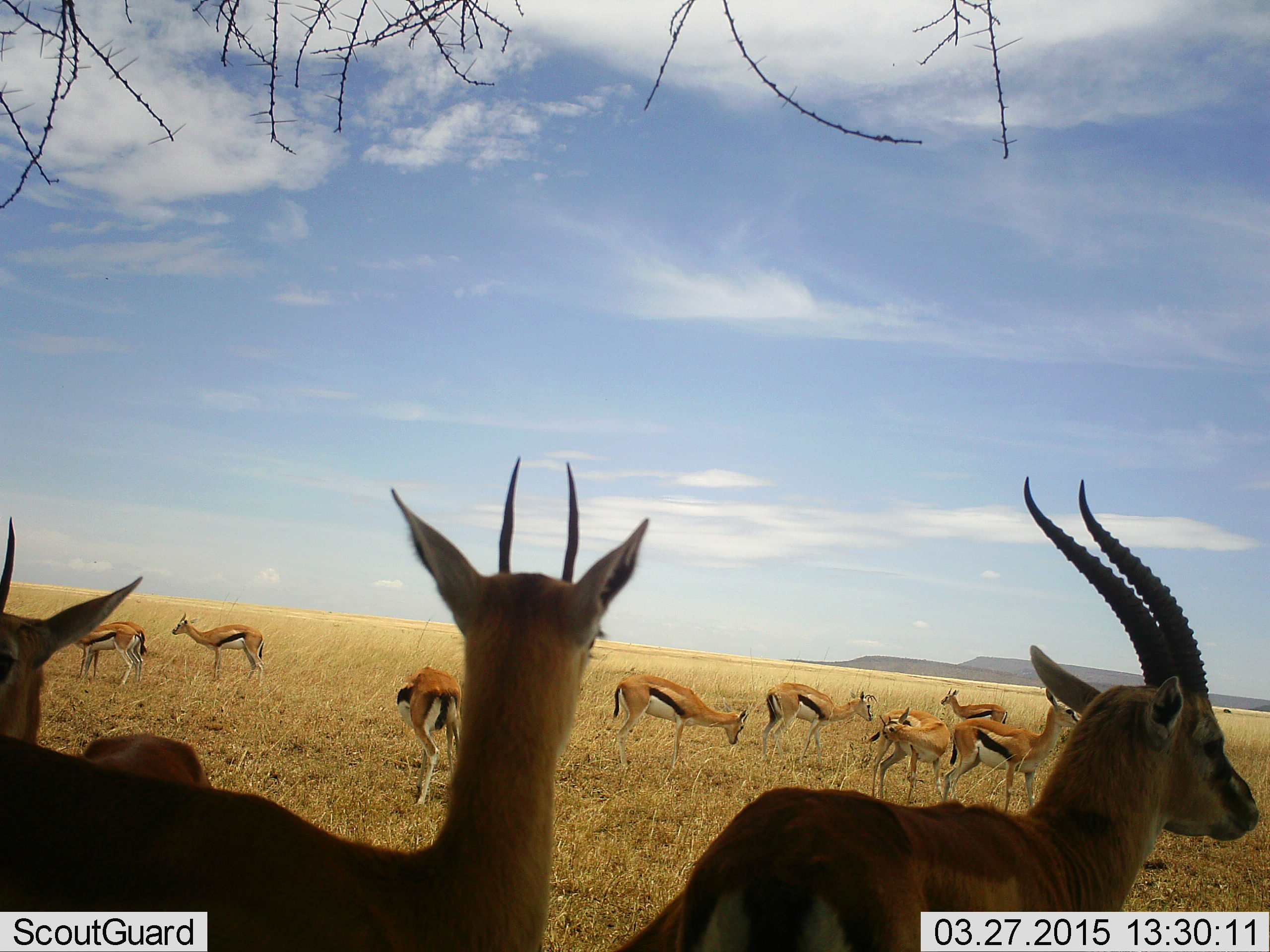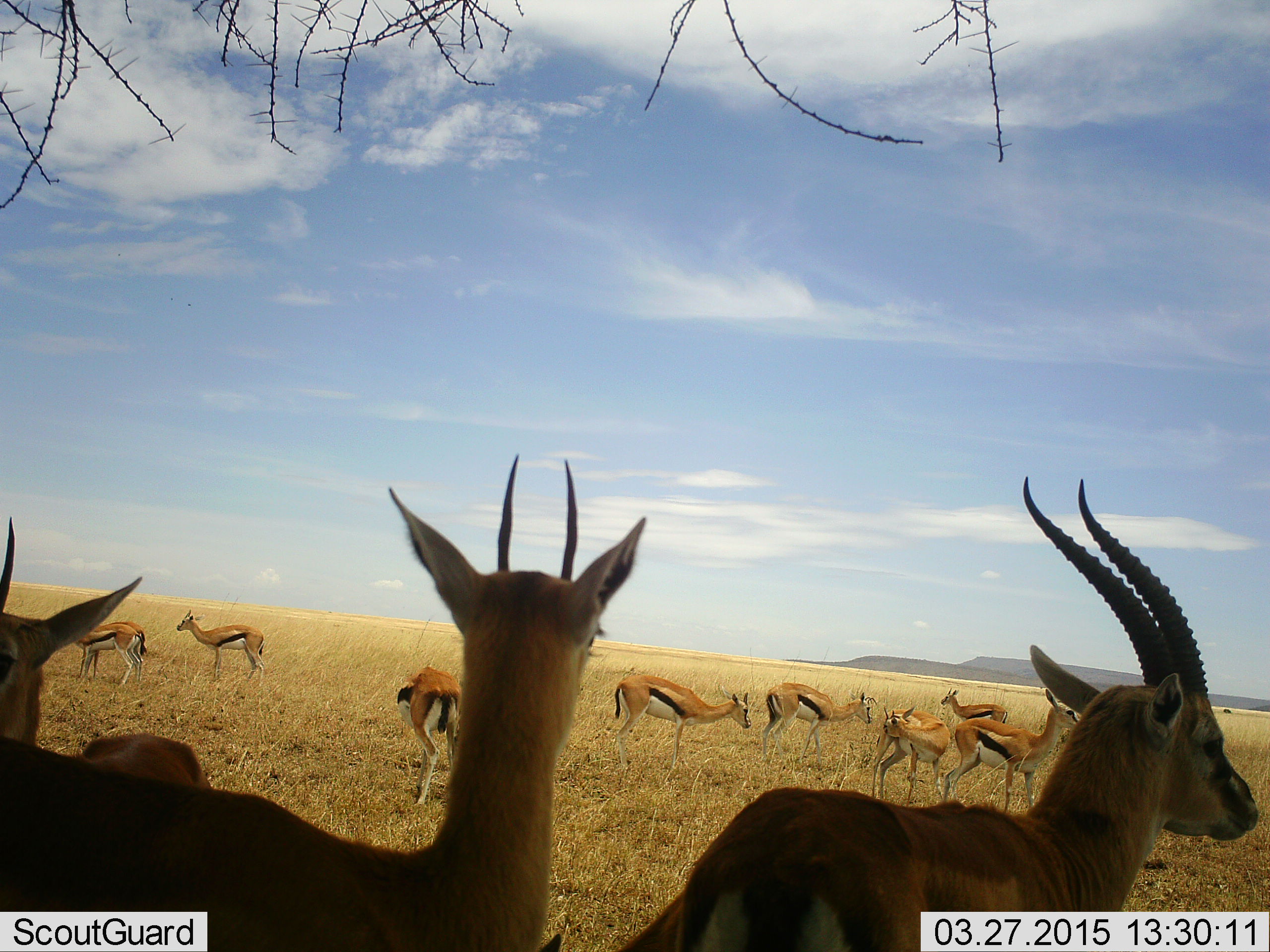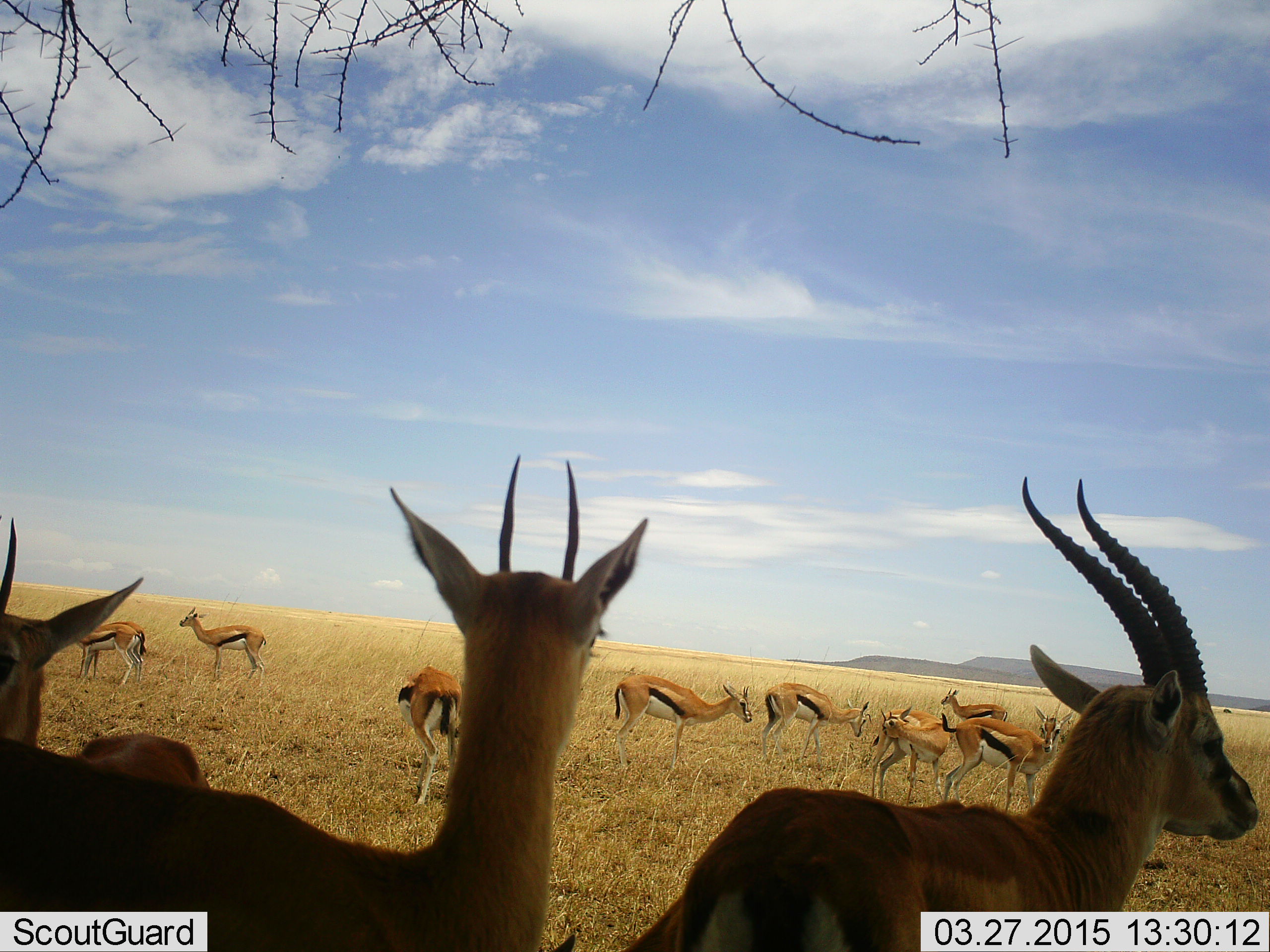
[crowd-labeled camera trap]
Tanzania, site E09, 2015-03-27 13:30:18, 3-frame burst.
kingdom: Animalia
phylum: Chordata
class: Mammalia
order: Artiodactyla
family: Bovidae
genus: Eudorcas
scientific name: Eudorcas thomsonii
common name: thomson's gazelle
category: gazellethomsons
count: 11-50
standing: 100%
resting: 0%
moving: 0%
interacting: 0%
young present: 10%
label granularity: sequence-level